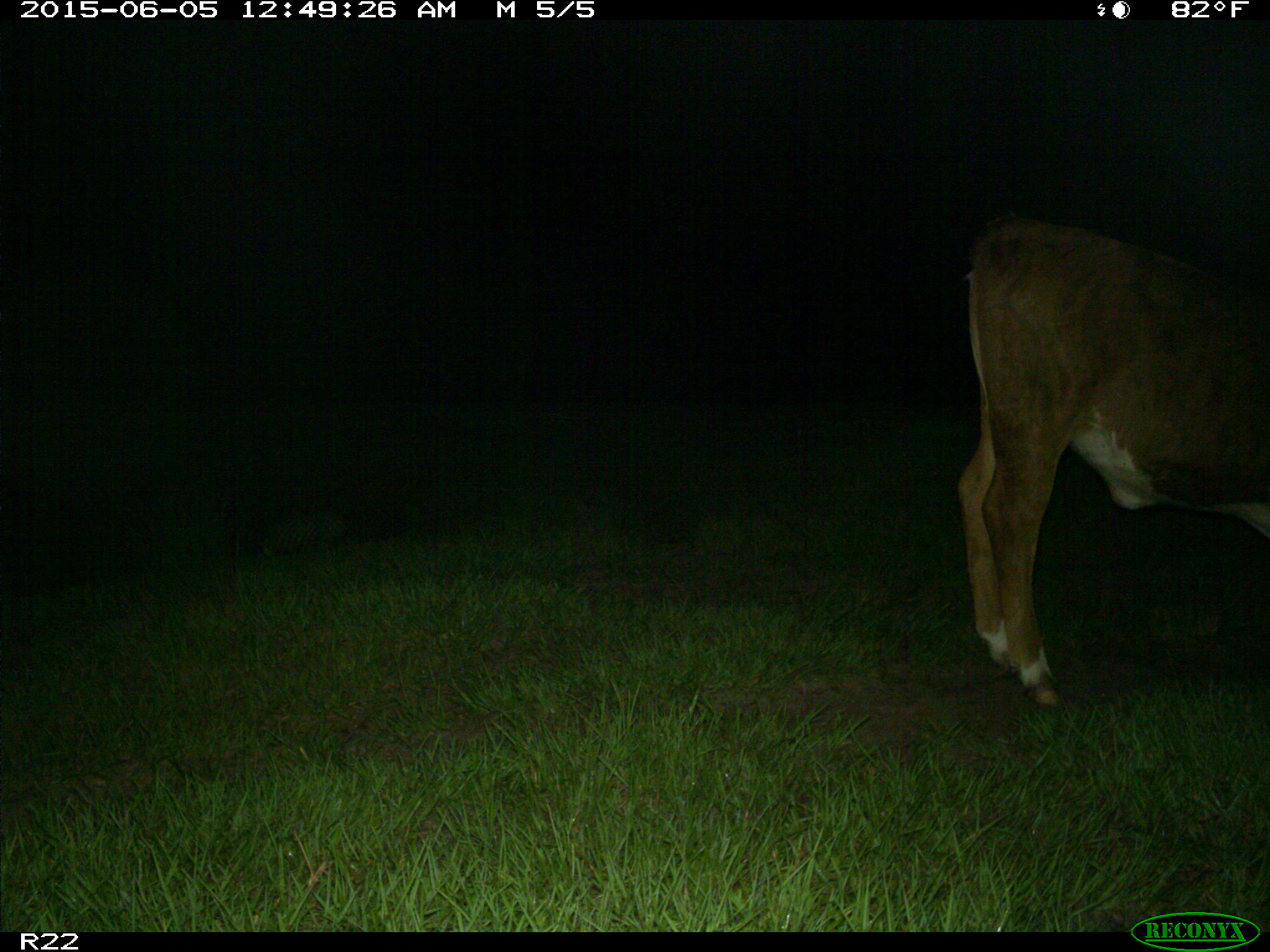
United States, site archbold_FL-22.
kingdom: Animalia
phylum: Chordata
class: Mammalia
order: Artiodactyla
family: Bovidae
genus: Bos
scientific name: Bos taurus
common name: domestic cow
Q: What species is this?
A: Bos taurus (domestic cow).